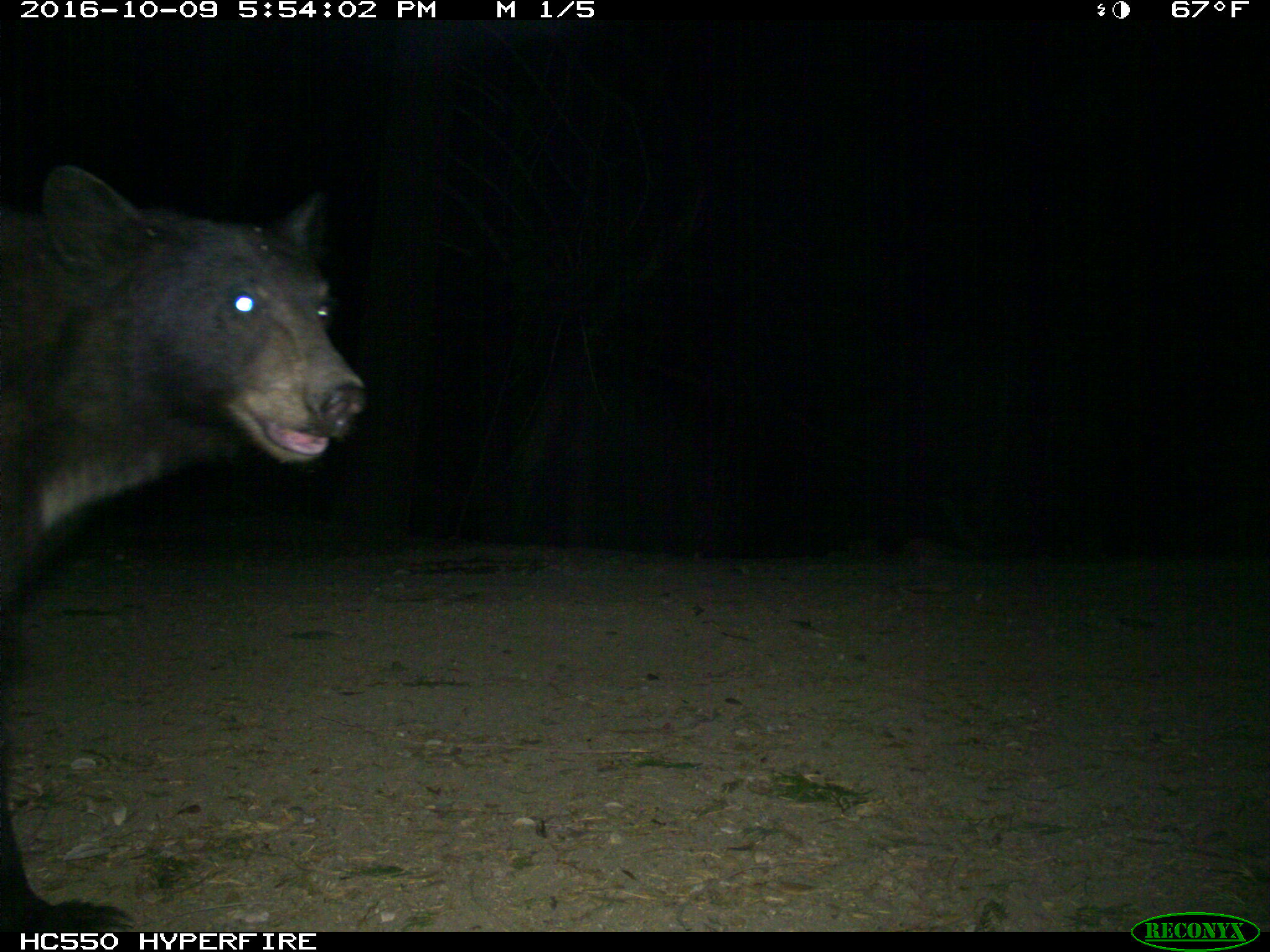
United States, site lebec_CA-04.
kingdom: Animalia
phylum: Chordata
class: Mammalia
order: Carnivora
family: Ursidae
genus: Ursus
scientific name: Ursus americanus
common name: american black bear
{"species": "Ursus americanus (american black bear)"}